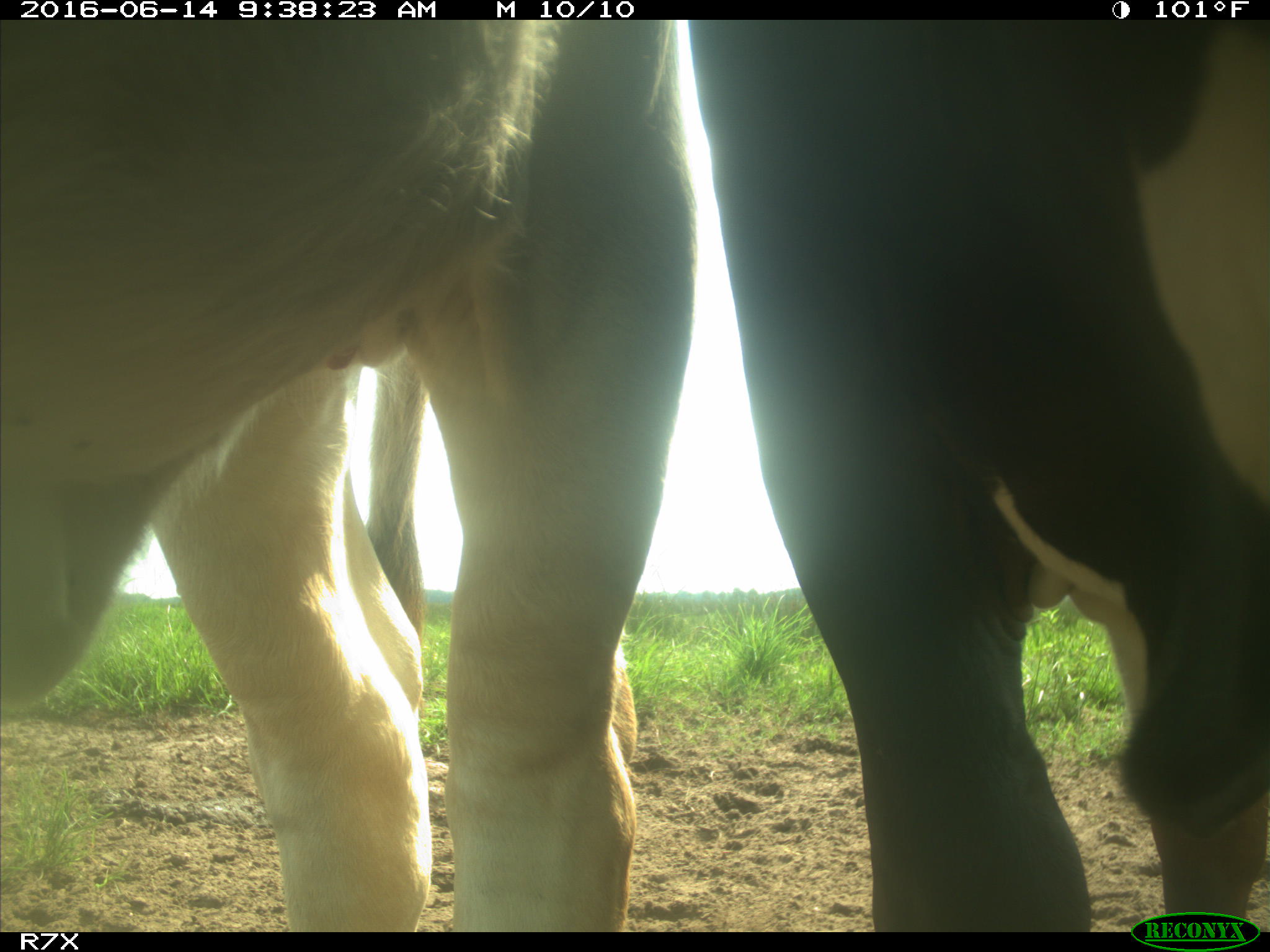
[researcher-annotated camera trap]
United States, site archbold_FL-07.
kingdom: Animalia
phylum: Chordata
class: Mammalia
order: Artiodactyla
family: Bovidae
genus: Bos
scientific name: Bos taurus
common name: domestic cow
Bos taurus (domestic cow).